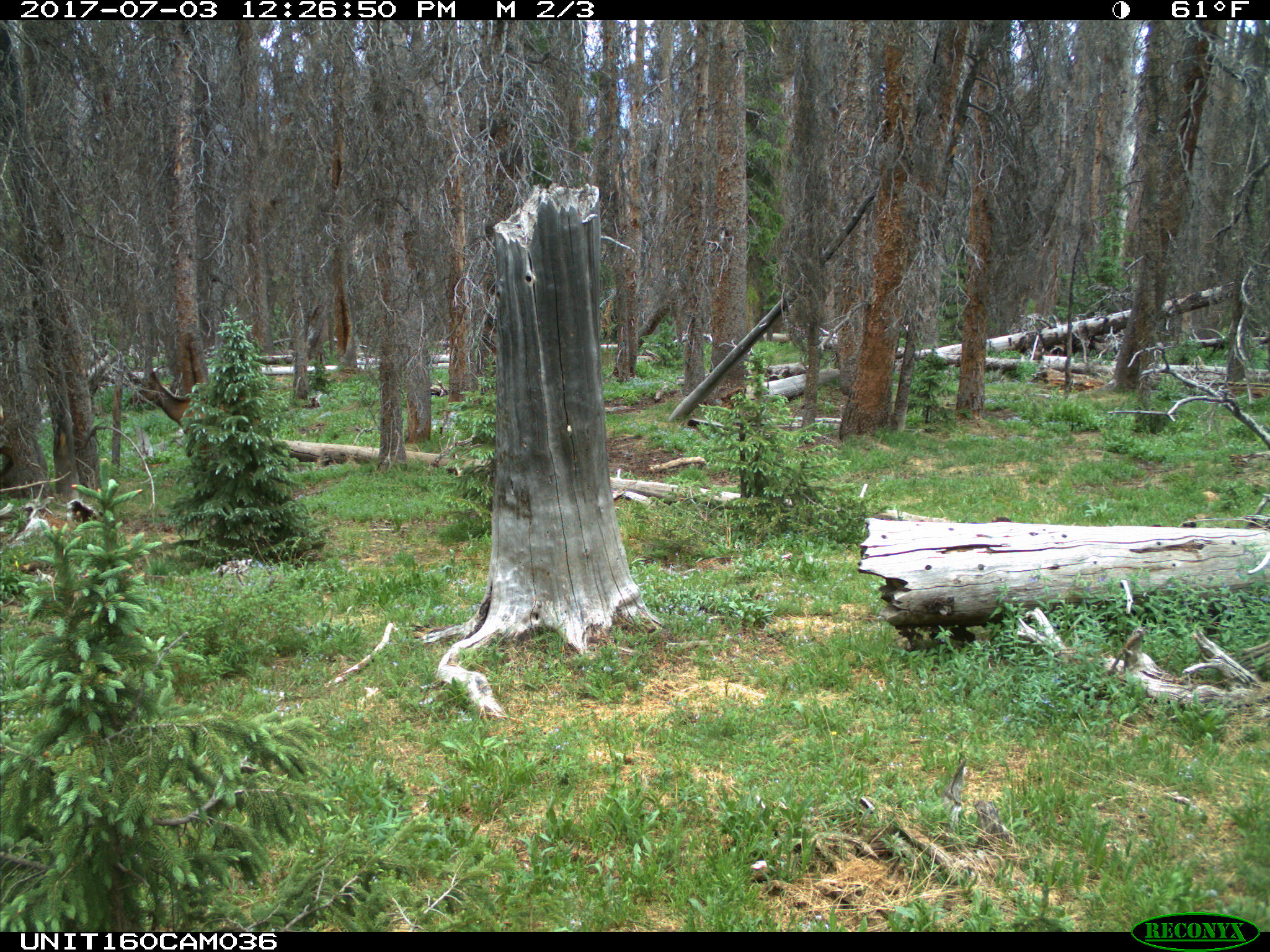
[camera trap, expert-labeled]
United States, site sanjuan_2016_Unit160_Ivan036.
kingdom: Animalia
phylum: Chordata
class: Mammalia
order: Artiodactyla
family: Cervidae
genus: Cervus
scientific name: Cervus elaphus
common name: red deer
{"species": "Cervus elaphus (red deer)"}